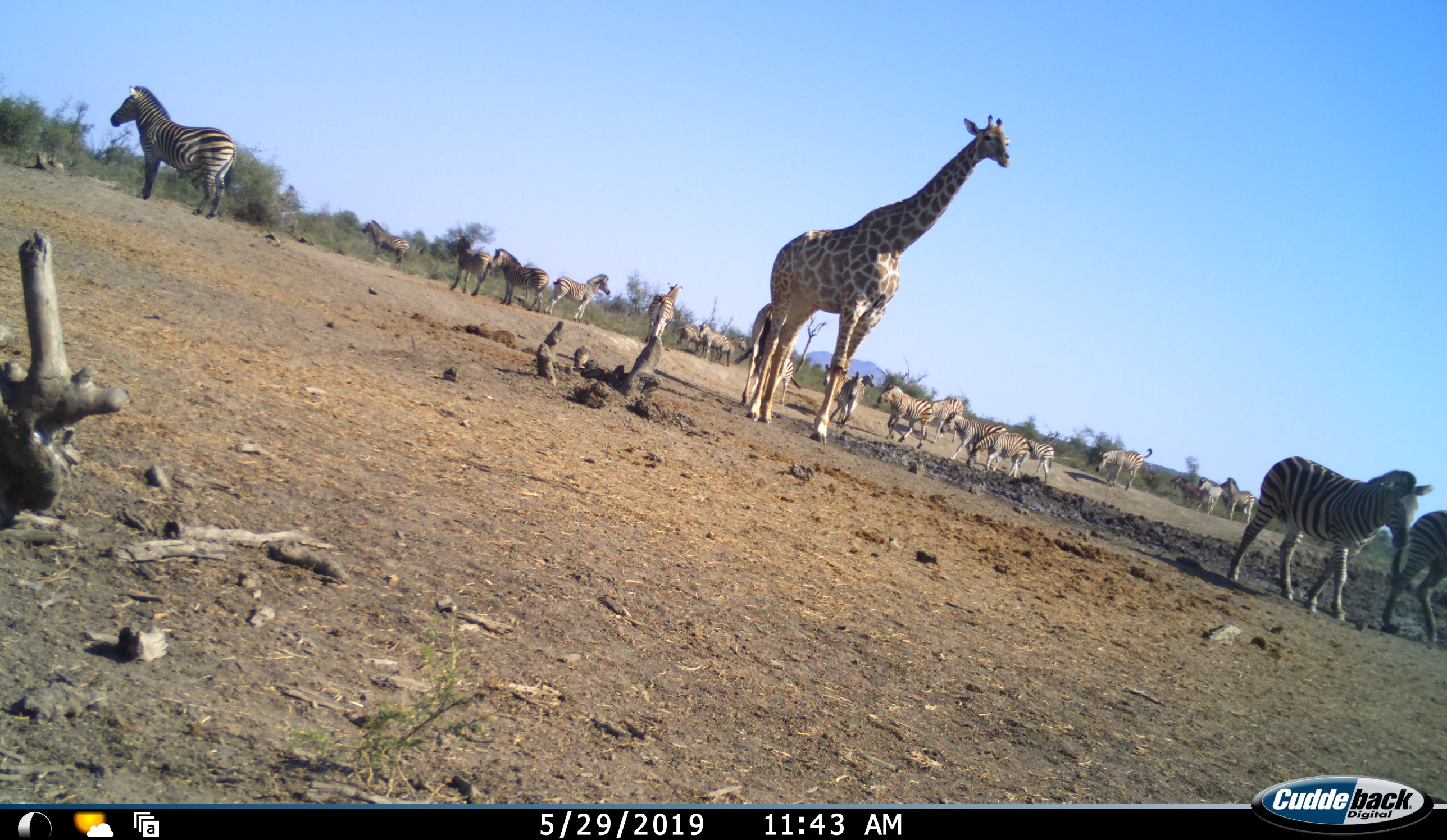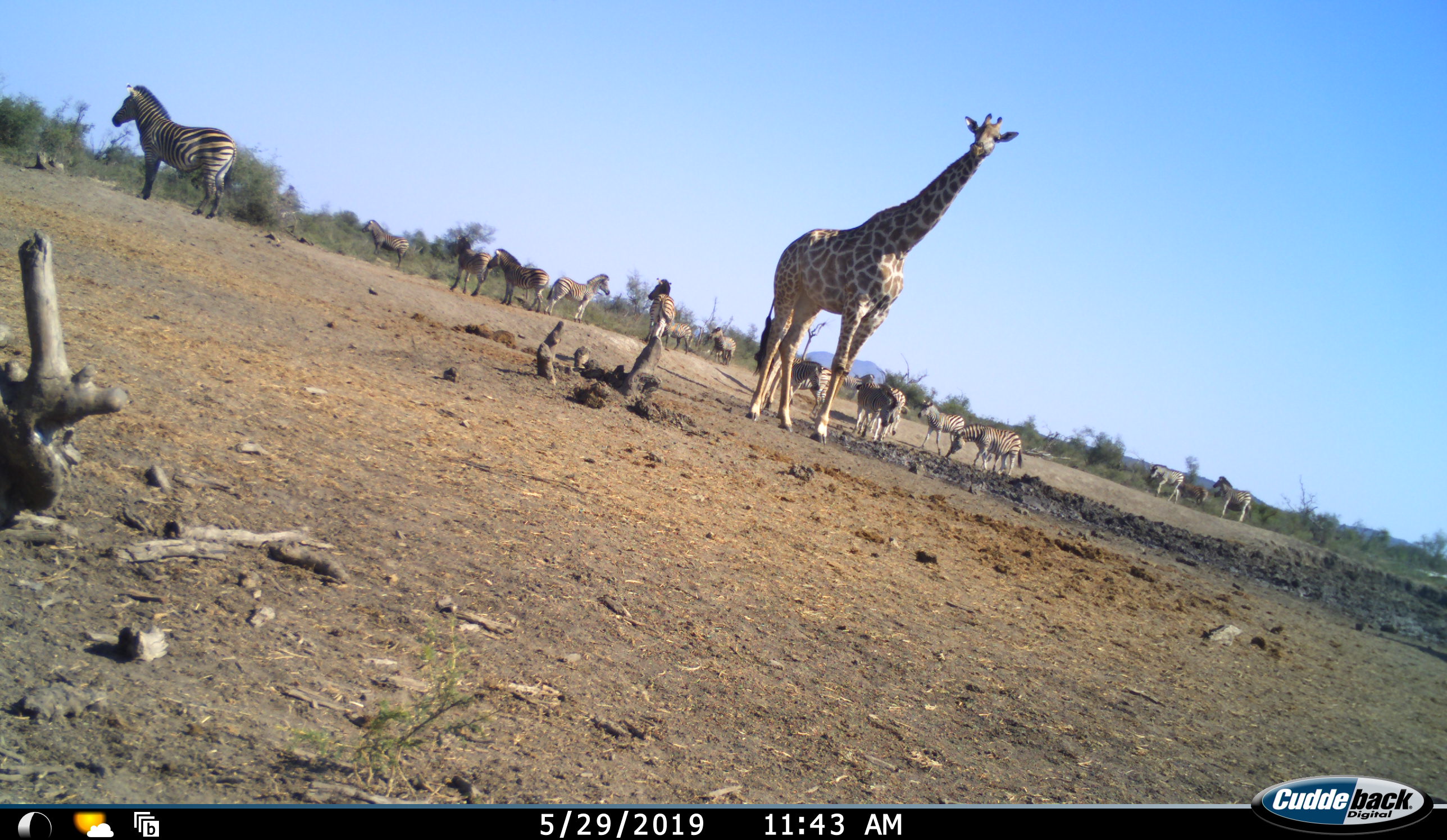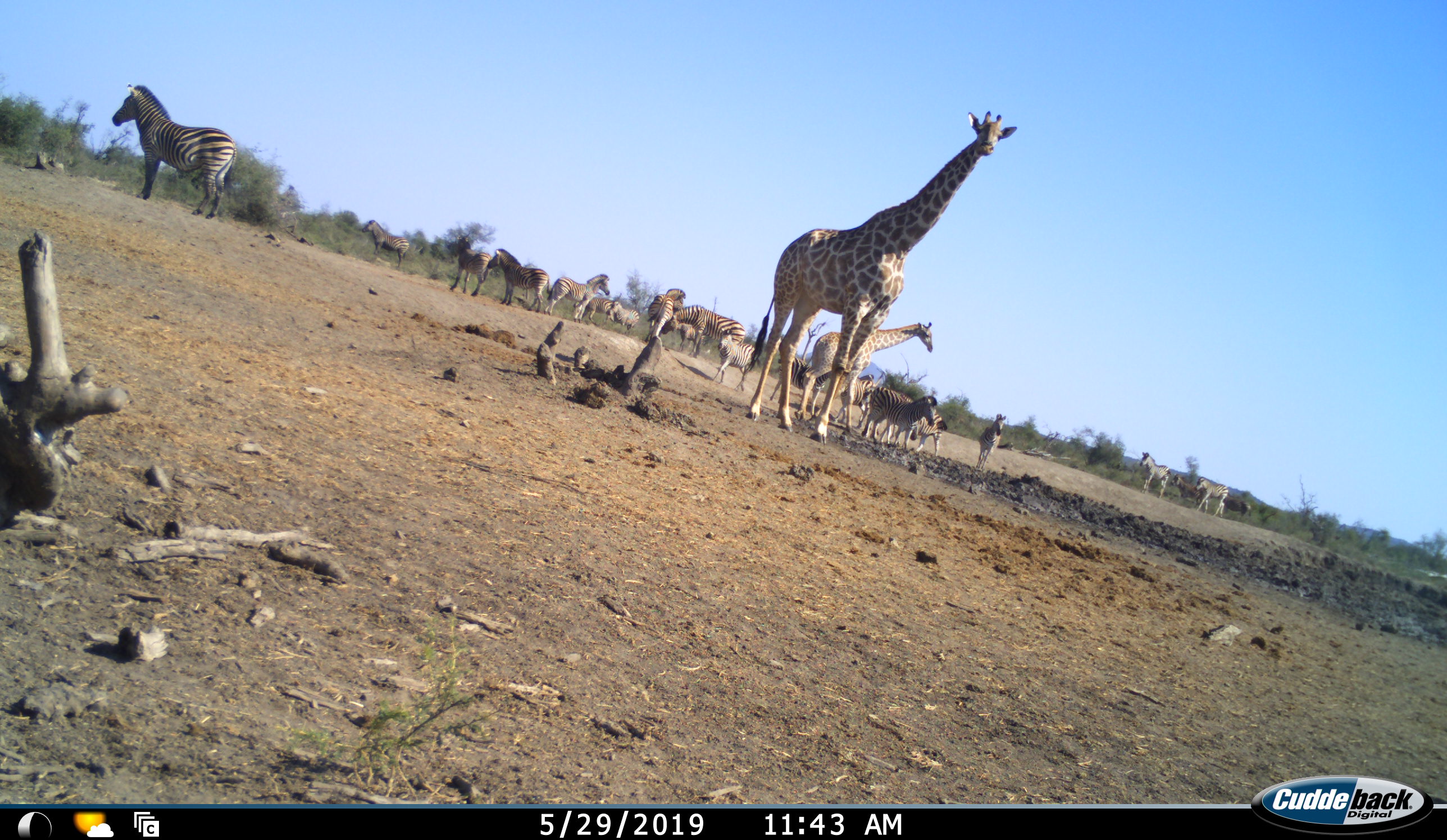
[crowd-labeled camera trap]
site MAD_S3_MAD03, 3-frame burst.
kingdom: Animalia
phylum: Chordata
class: Mammalia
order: Artiodactyla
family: Giraffidae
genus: Giraffa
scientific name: Giraffa camelopardalis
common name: giraffe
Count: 2.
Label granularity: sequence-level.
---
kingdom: Animalia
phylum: Chordata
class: Mammalia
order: Perissodactyla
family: Equidae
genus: Equus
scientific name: Equus quagga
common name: plains zebra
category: zebraplains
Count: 11-50.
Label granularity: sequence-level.